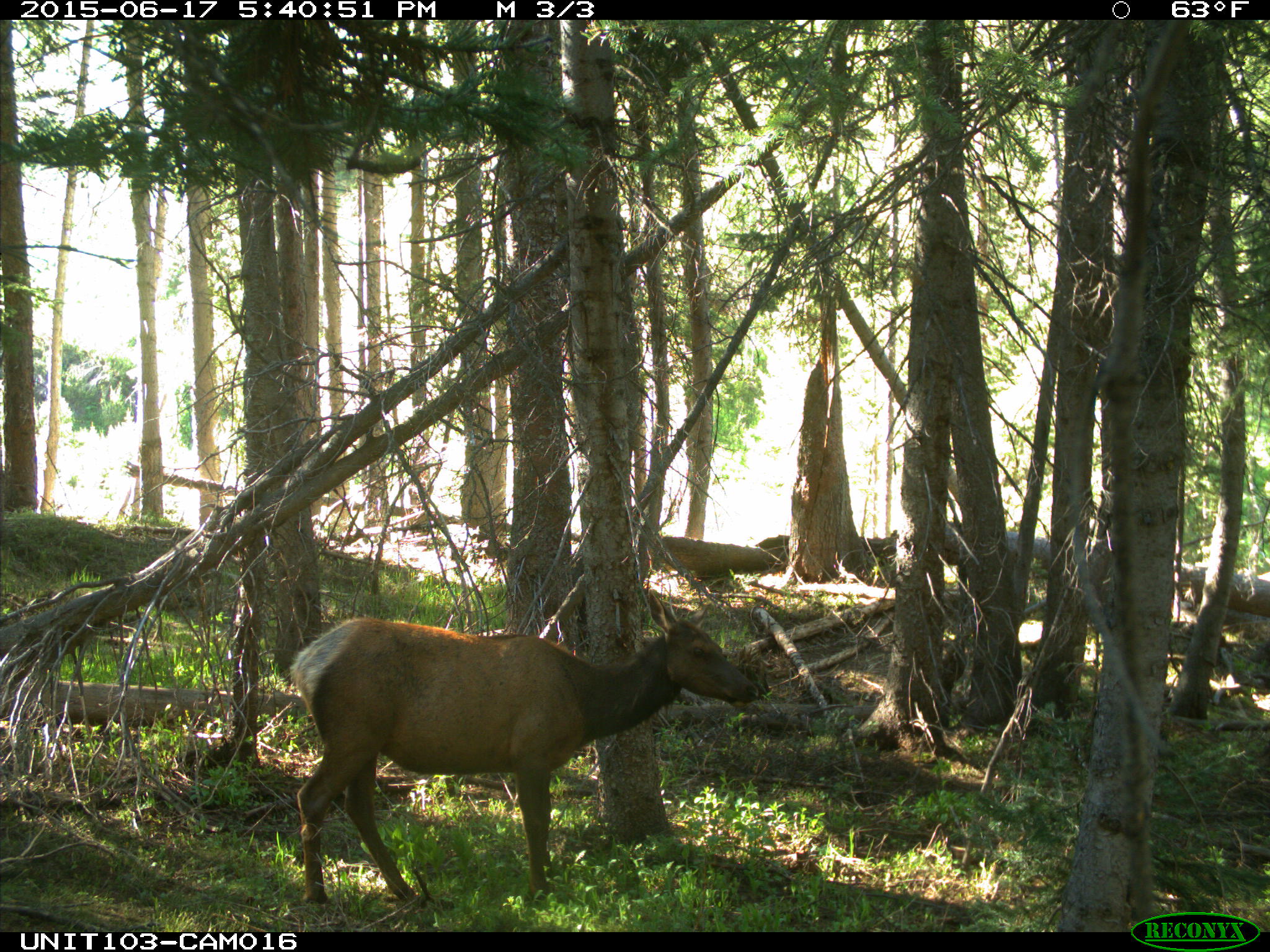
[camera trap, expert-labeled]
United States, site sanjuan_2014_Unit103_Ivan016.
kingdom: Animalia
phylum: Chordata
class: Mammalia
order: Artiodactyla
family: Cervidae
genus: Cervus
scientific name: Cervus elaphus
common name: red deer